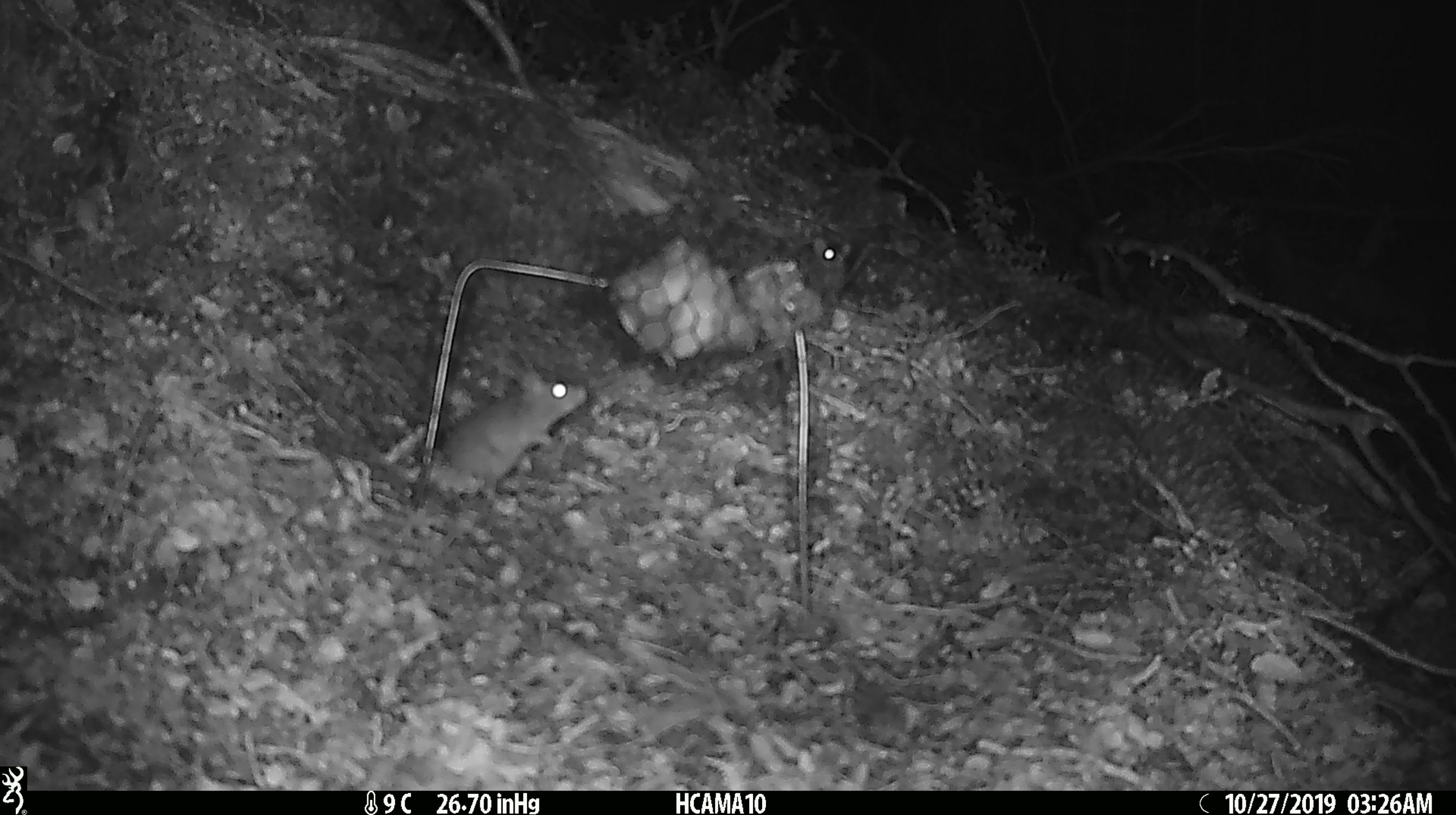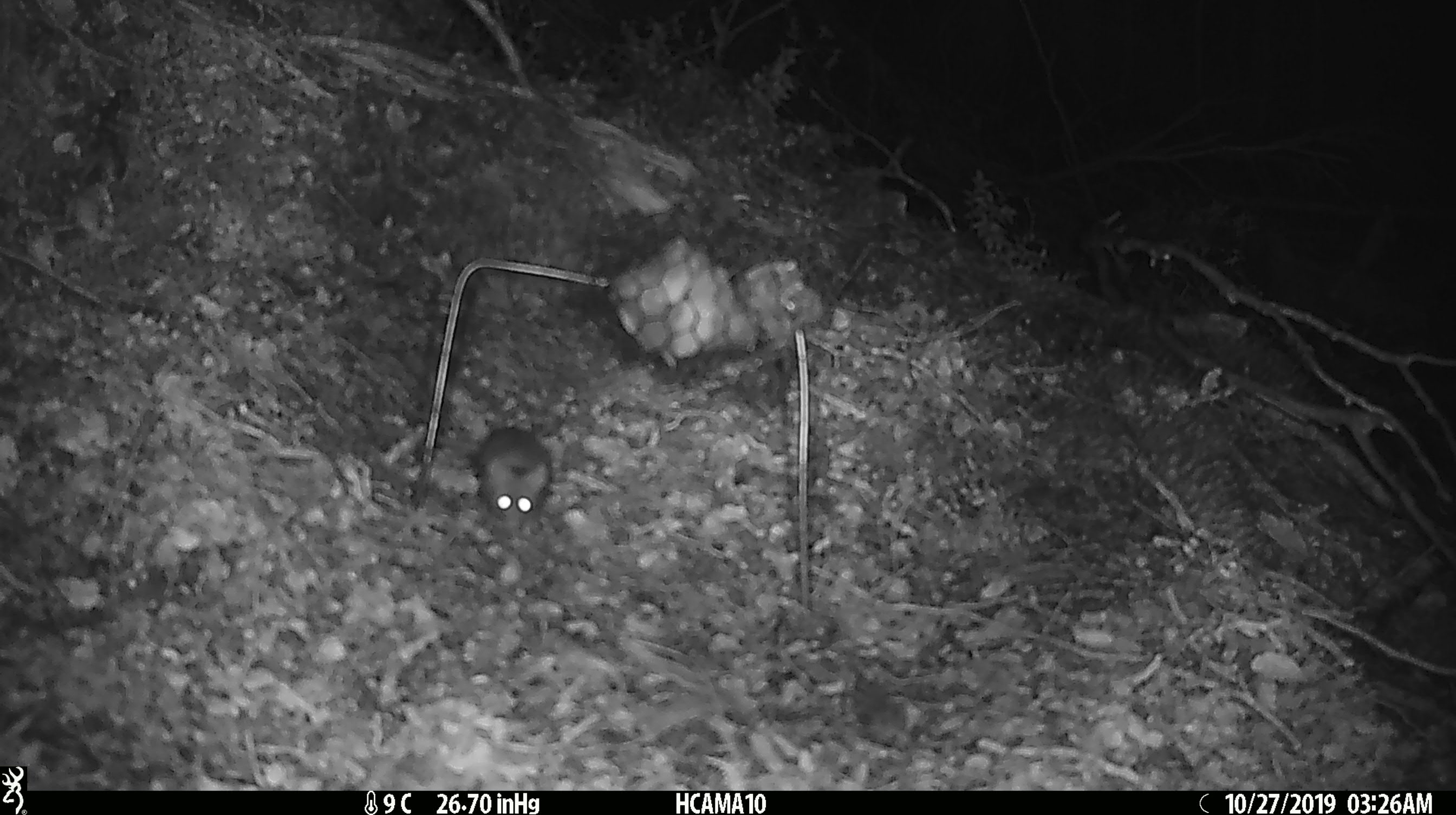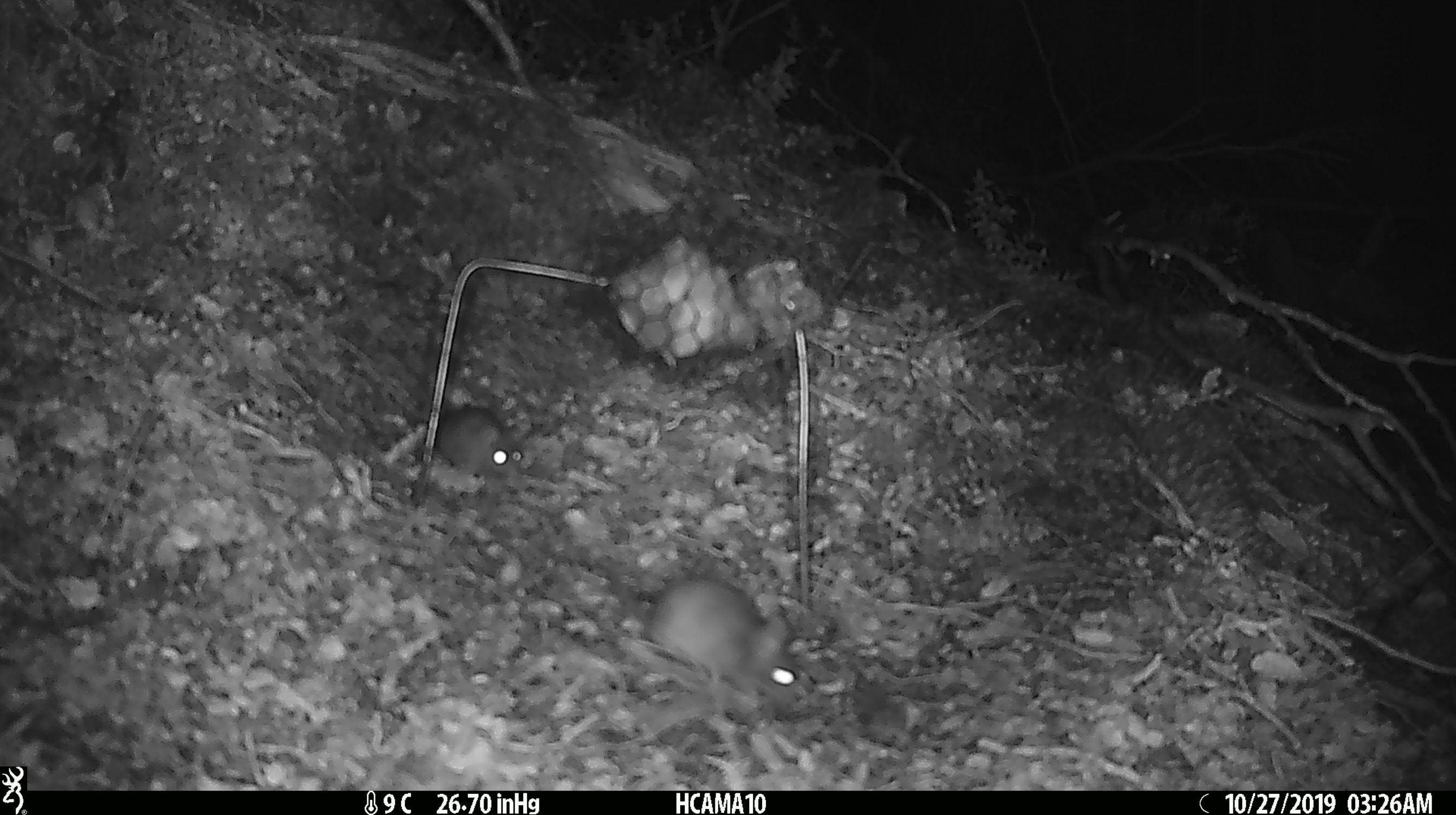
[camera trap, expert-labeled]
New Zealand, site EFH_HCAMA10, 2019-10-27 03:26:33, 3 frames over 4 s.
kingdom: Animalia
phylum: Chordata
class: Mammalia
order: Rodentia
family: Muridae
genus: Mus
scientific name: Mus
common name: mouse